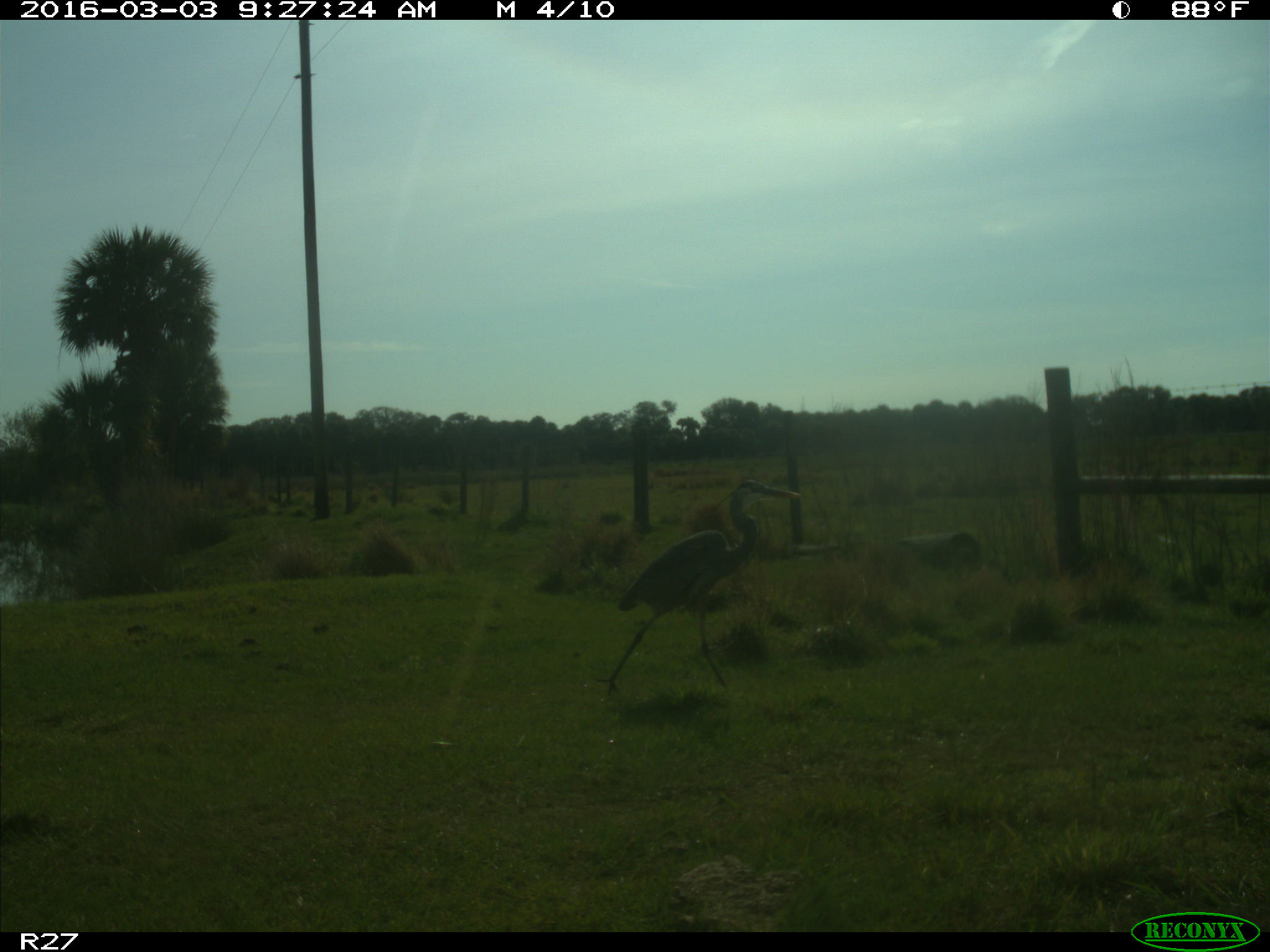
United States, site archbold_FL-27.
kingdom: Animalia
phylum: Chordata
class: Aves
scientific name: Aves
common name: birds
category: unidentified bird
Unidentified bird (birds) (Aves).